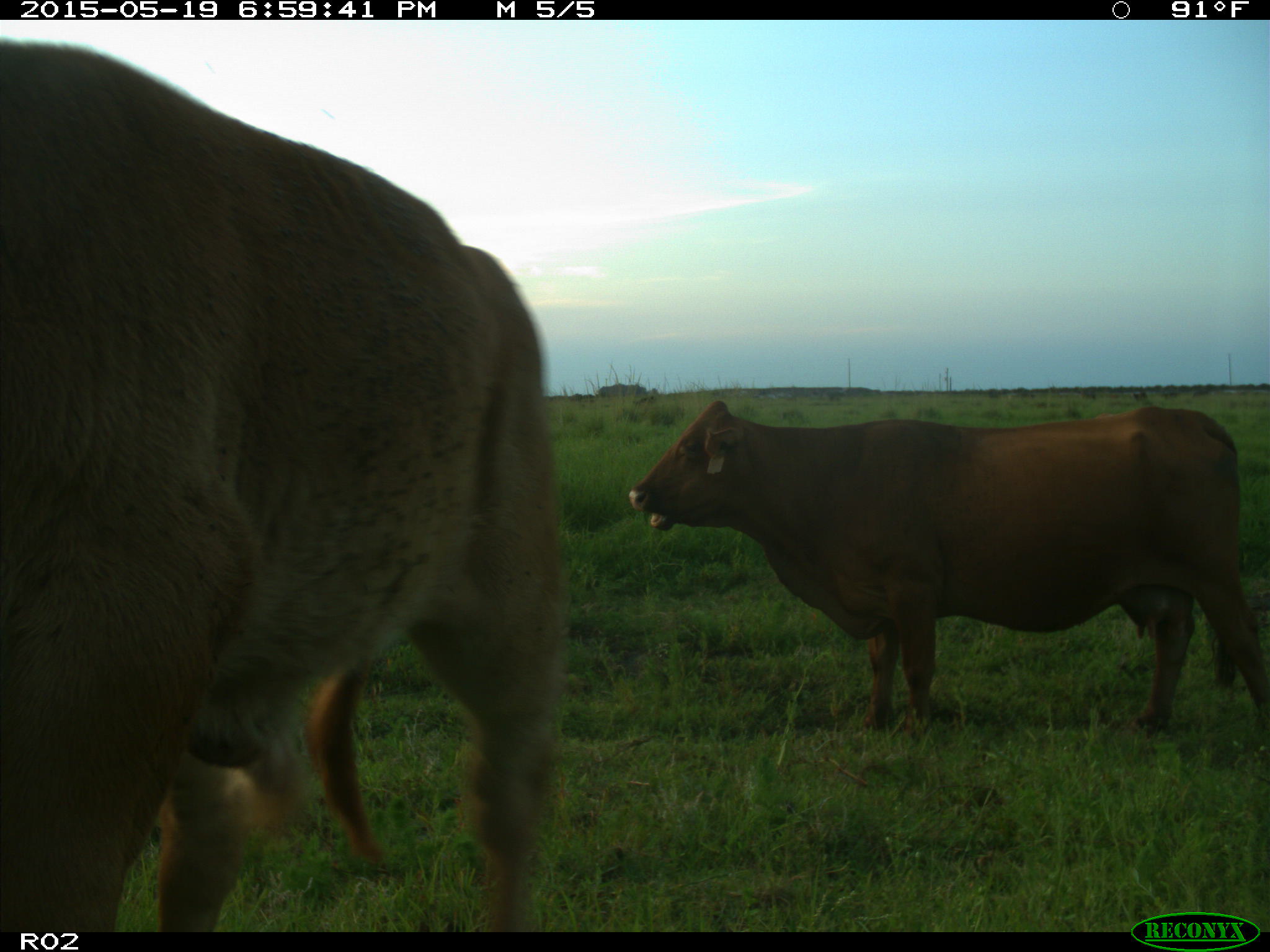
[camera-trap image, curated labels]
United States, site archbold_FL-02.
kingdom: Animalia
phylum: Chordata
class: Mammalia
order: Artiodactyla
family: Bovidae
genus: Bos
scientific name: Bos taurus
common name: domestic cow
Bos taurus (domestic cow).